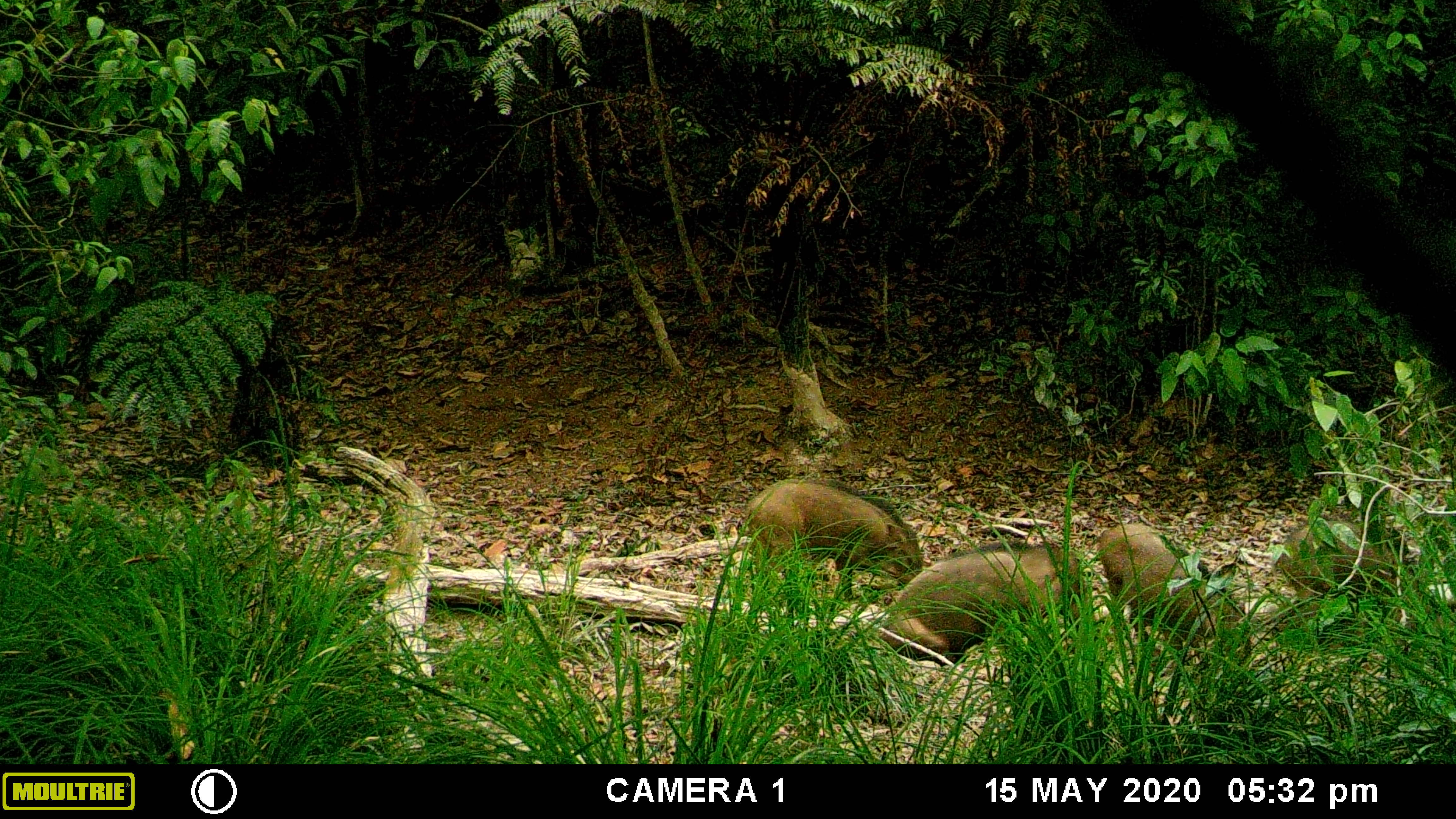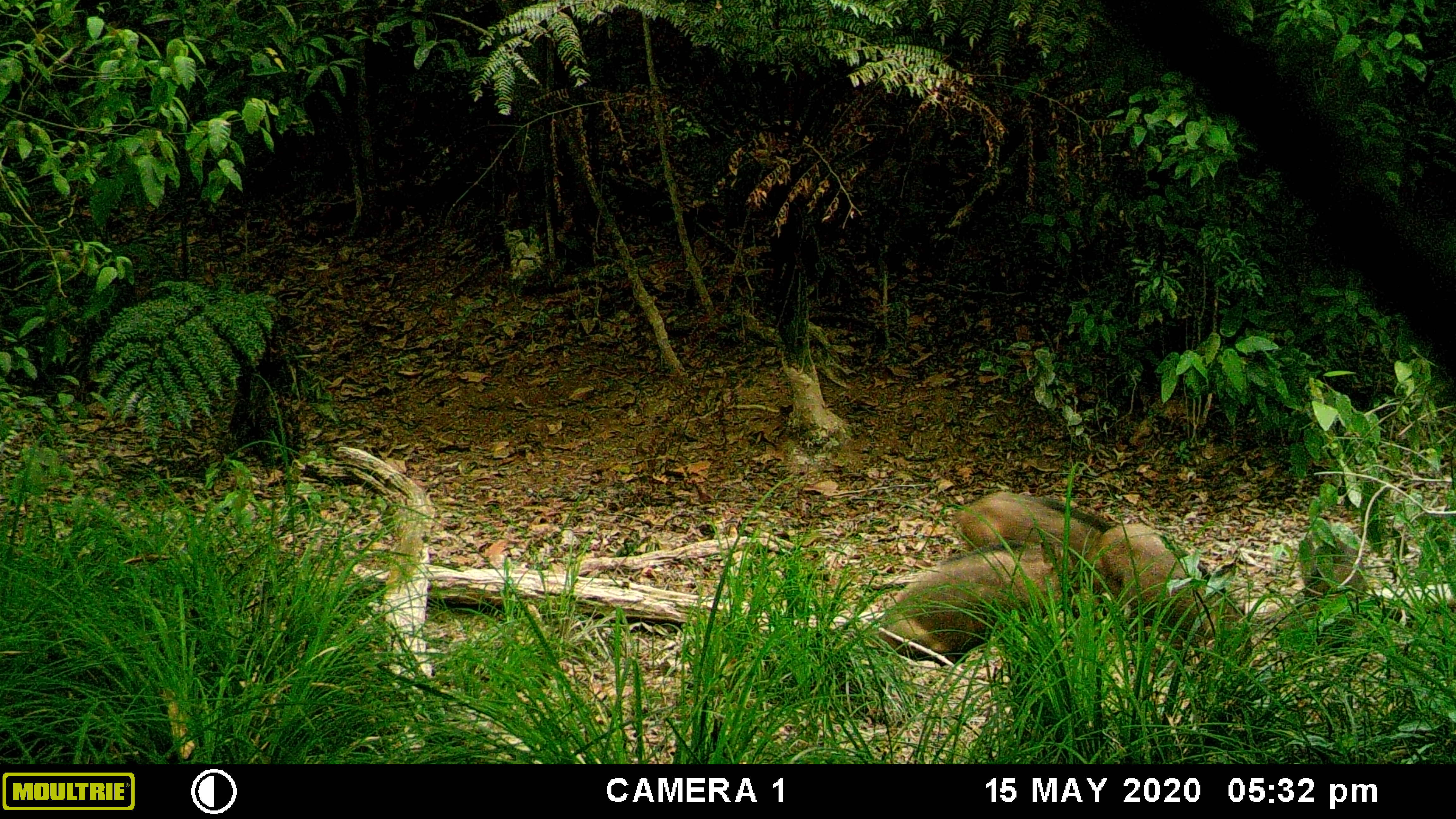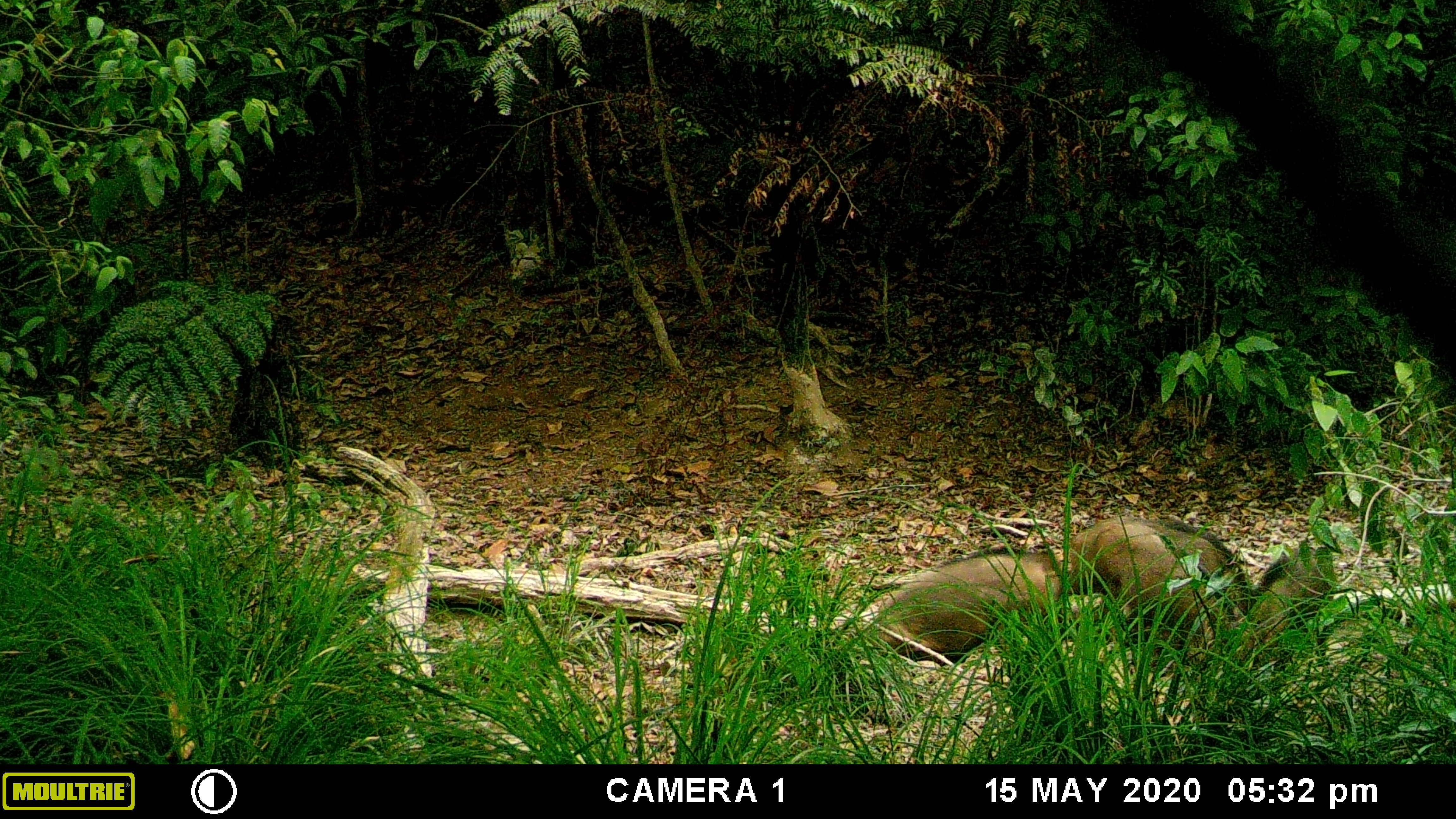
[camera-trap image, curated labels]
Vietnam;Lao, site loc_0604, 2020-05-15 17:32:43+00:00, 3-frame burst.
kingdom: Animalia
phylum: Chordata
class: Mammalia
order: Artiodactyla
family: Suidae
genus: Sus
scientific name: Sus scrofa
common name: eurasian wild pig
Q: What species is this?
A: Eurasian wild pig (Sus scrofa).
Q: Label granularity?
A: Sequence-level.